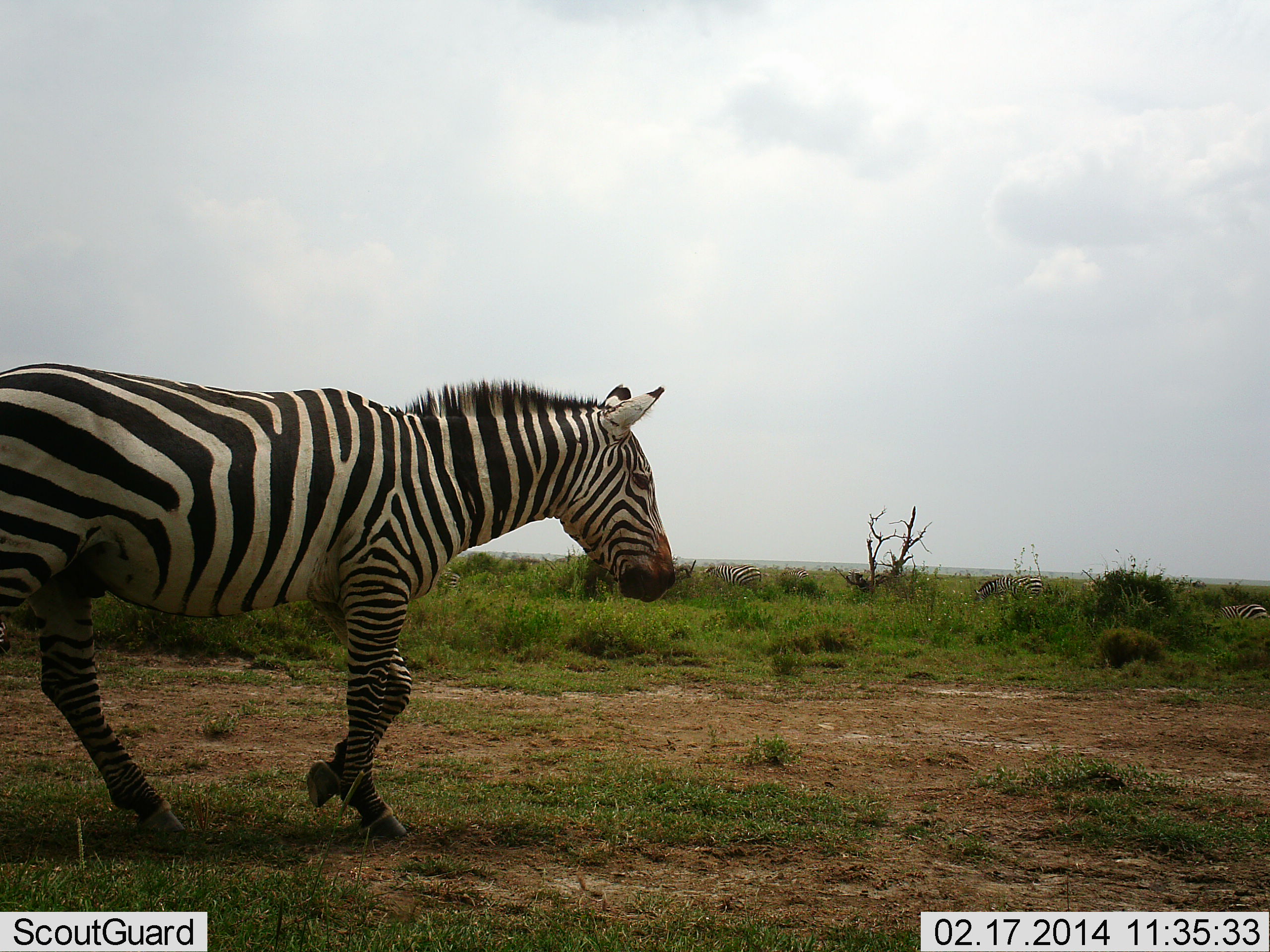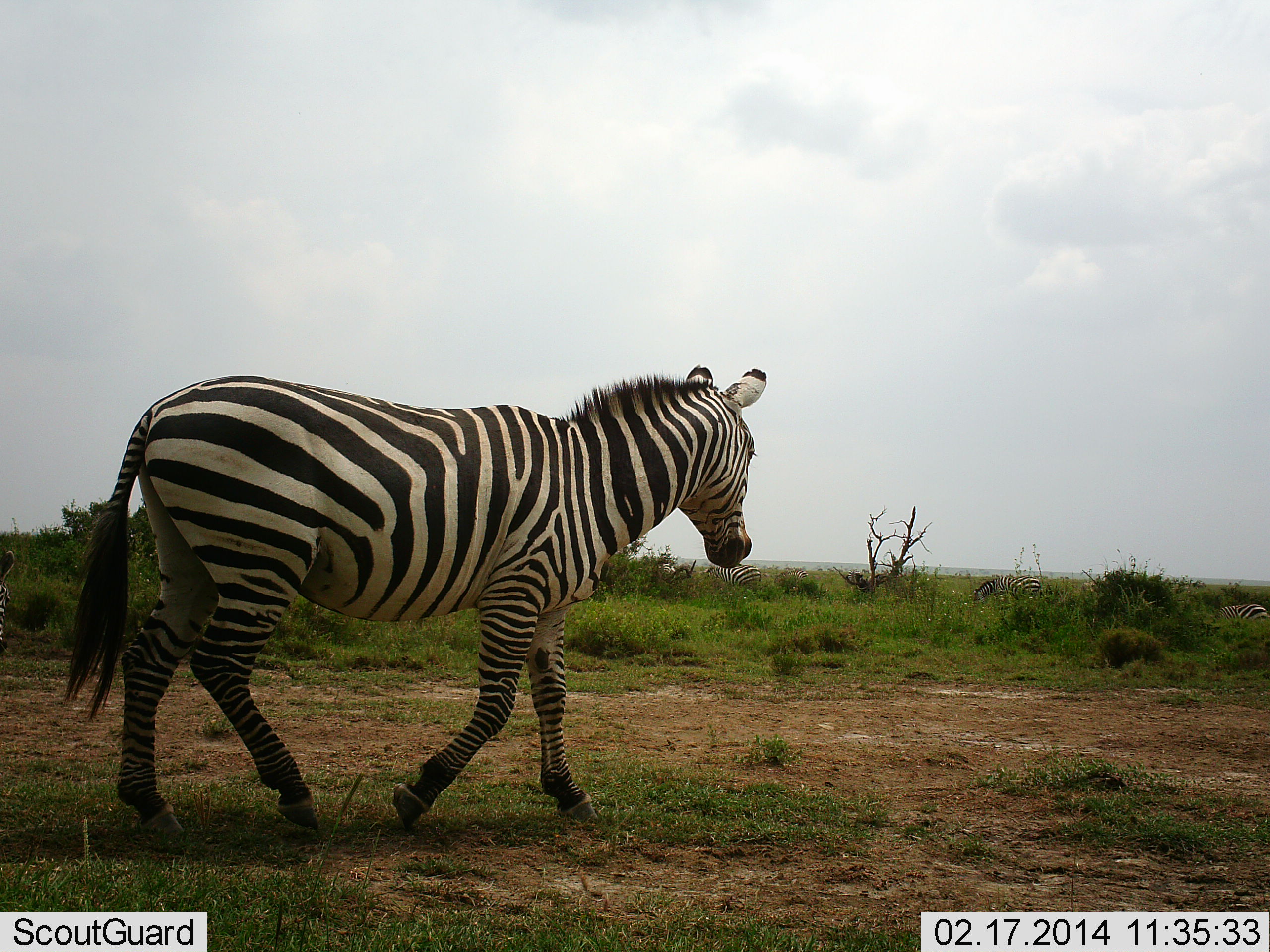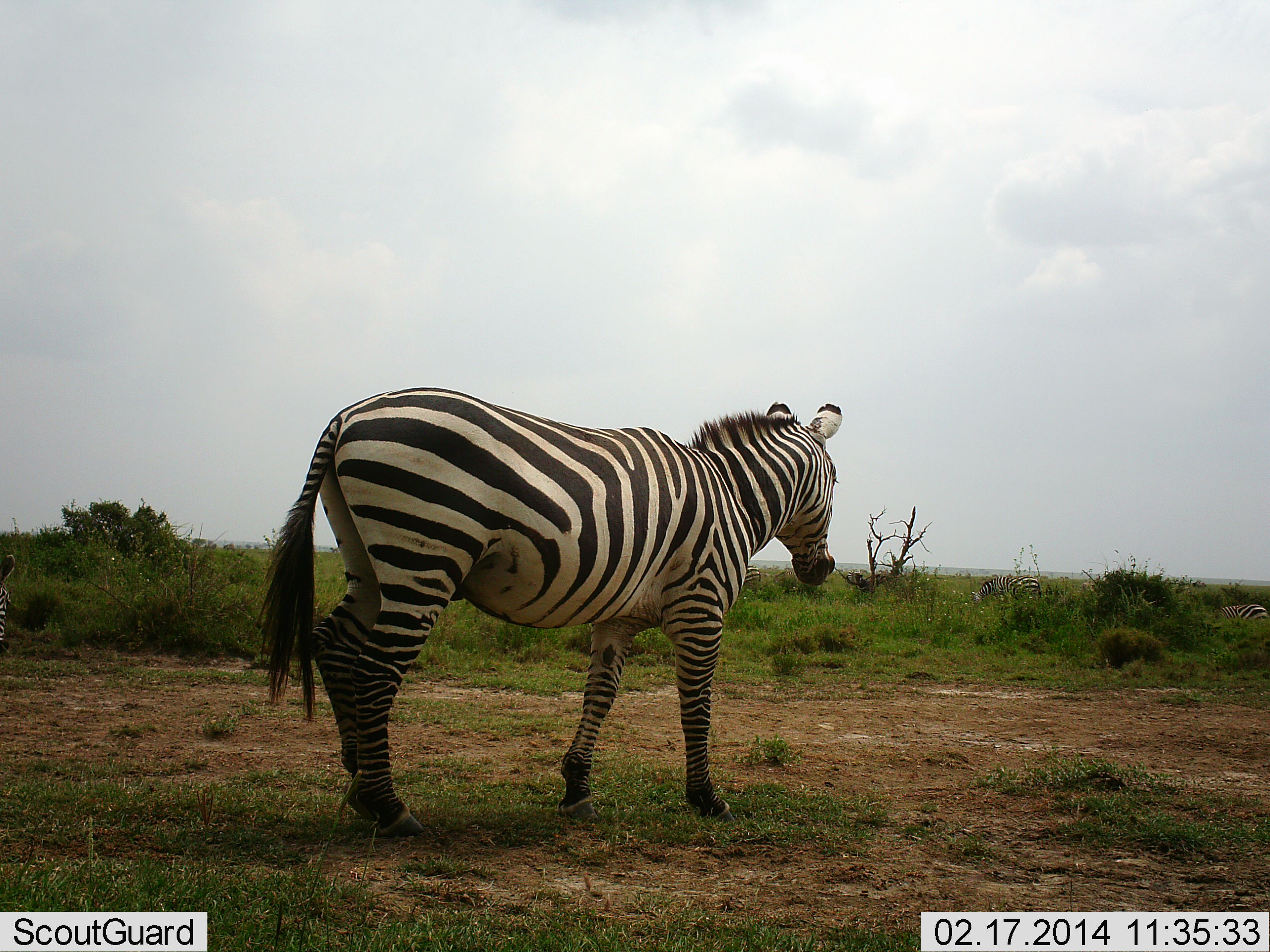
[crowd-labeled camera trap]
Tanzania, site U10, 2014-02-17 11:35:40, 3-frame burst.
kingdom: Animalia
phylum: Chordata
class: Mammalia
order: Perissodactyla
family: Equidae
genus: Equus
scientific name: Equus quagga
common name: plains zebra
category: zebra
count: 1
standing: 20%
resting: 0%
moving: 100%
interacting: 0%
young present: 0%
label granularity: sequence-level